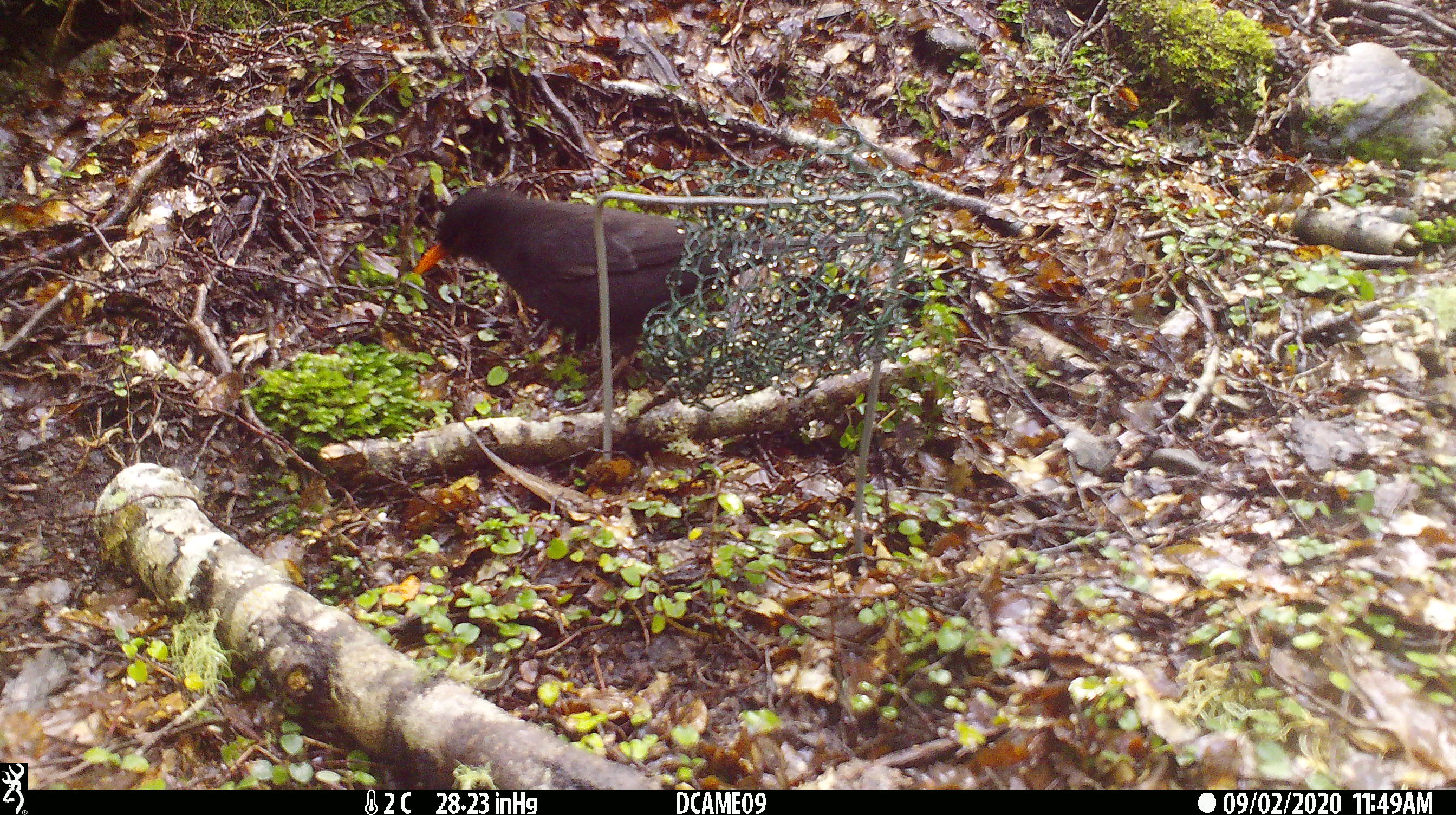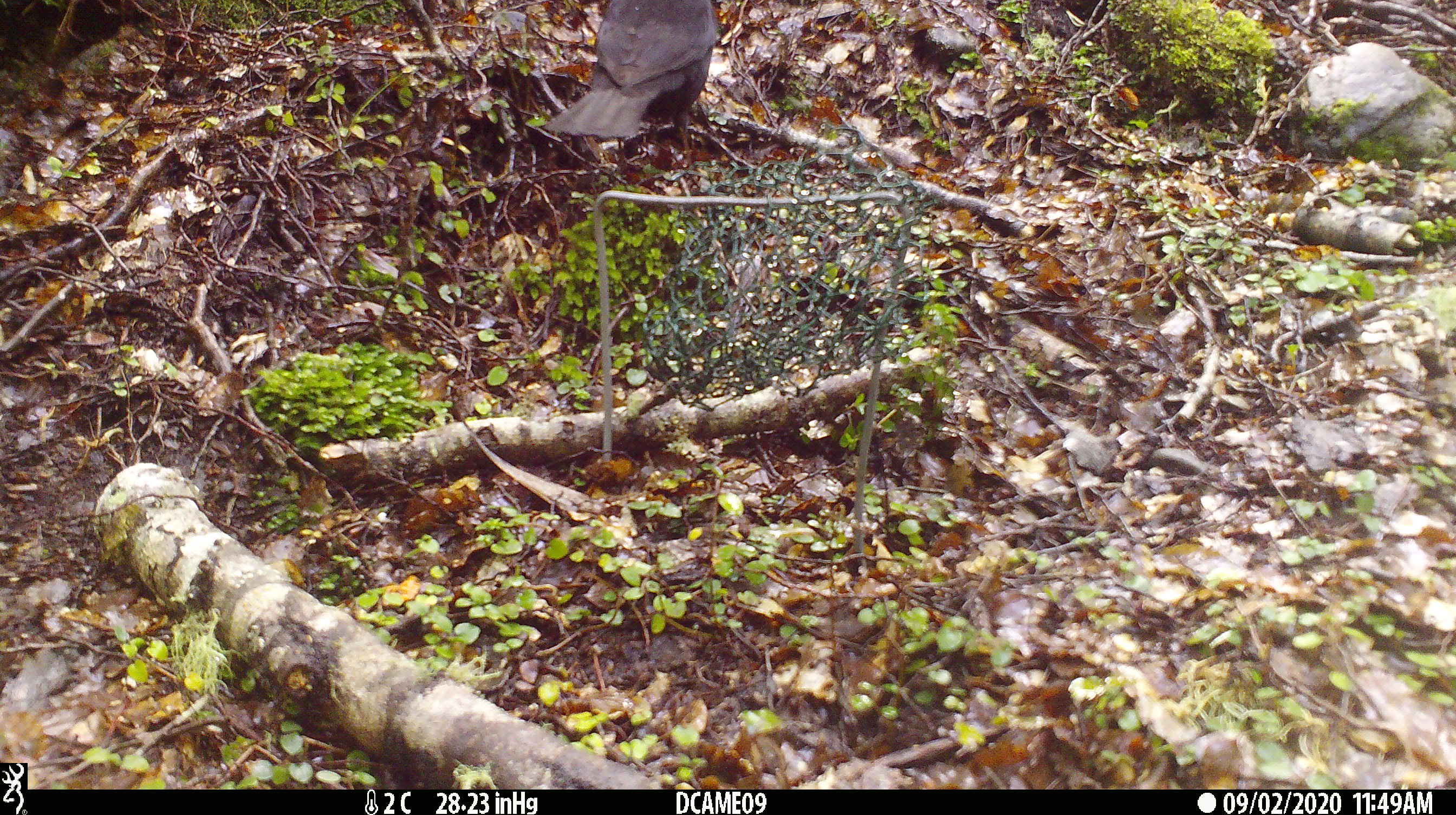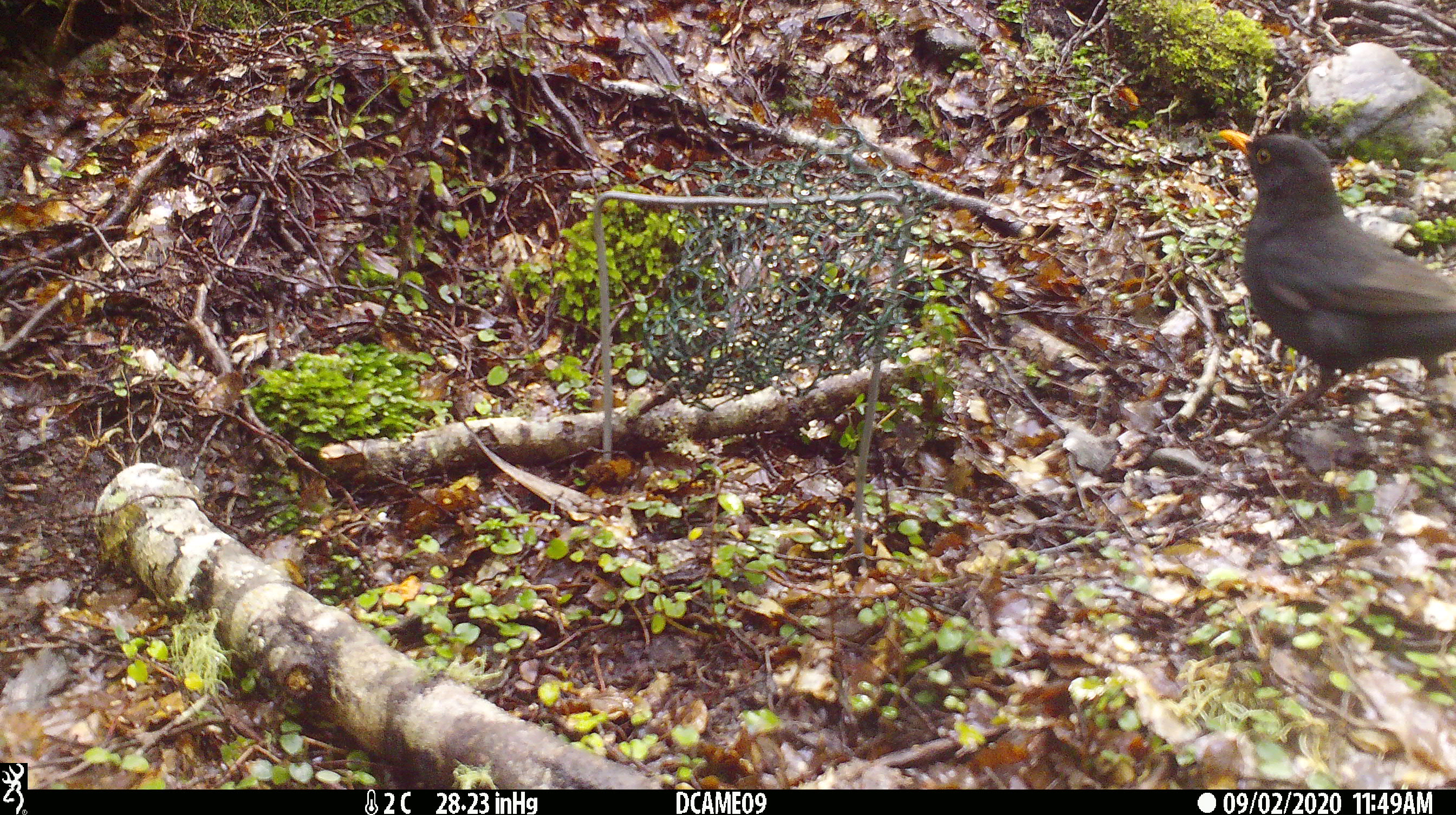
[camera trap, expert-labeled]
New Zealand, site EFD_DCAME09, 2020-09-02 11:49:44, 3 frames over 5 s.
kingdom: Animalia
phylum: Chordata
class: Aves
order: Passeriformes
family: Turdidae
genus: Turdus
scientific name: Turdus merula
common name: eurasian blackbird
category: blackbird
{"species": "blackbird (eurasian blackbird) (Turdus merula)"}